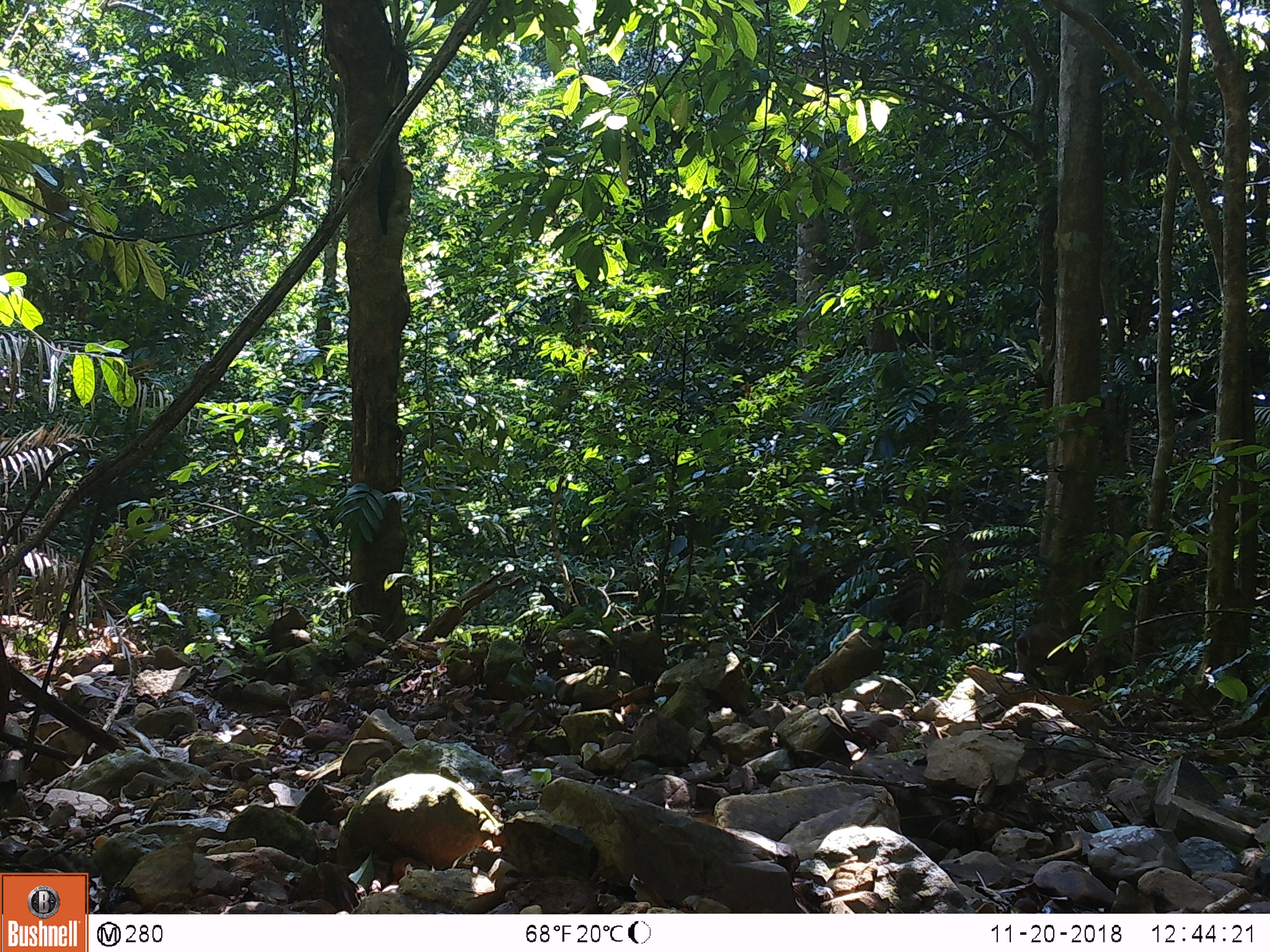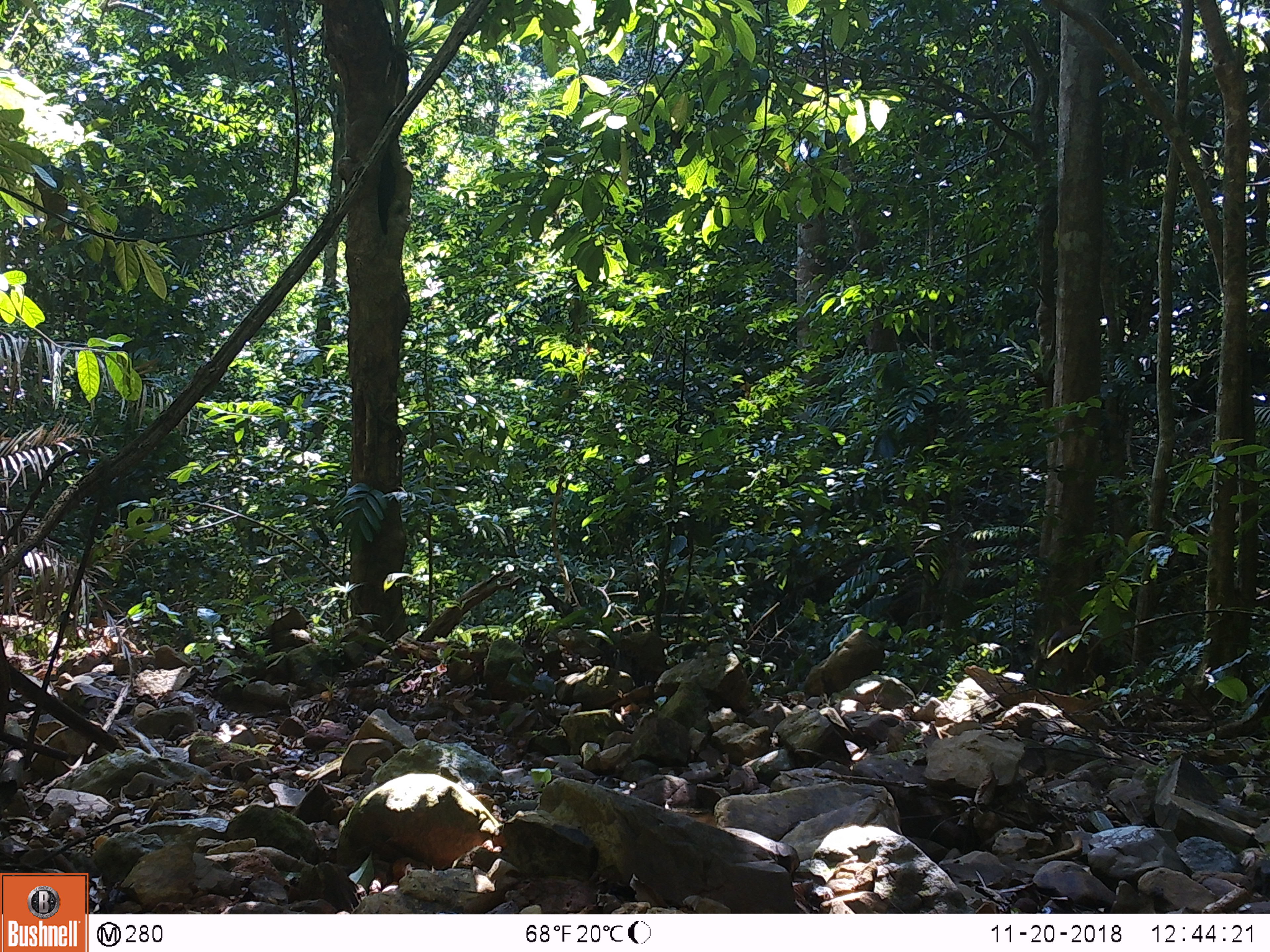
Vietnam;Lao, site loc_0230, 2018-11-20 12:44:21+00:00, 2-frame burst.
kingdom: Animalia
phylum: Chordata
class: Mammalia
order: Artiodactyla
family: Cervidae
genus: Muntiacus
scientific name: Muntiacus vuquangensis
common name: large-antlered muntjac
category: large antlered muntjac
Large antlered muntjac (large-antlered muntjac) (Muntiacus vuquangensis). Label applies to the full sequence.